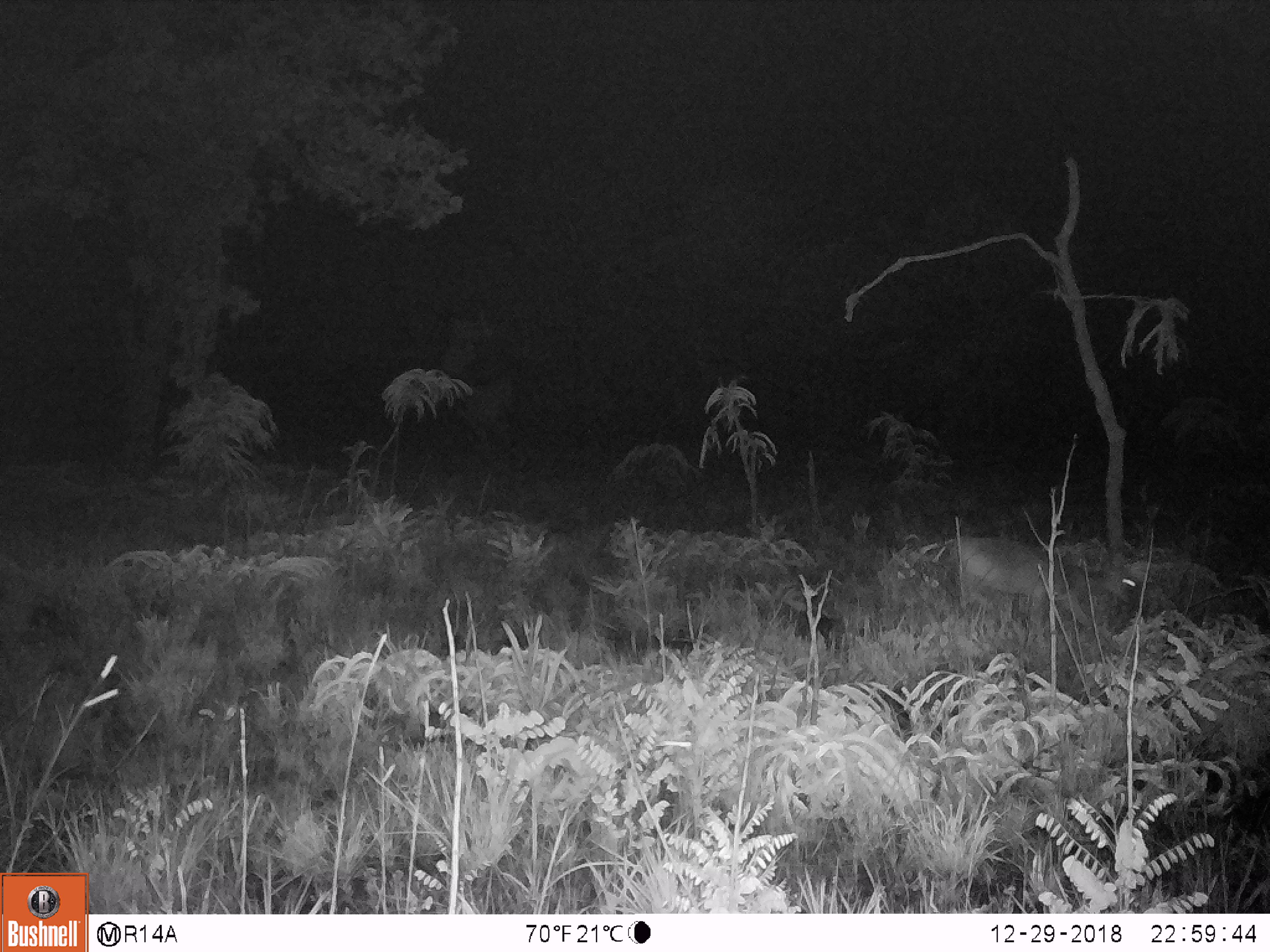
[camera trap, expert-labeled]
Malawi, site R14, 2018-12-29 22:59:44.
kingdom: Animalia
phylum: Chordata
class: Mammalia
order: Artiodactyla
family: Bovidae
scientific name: Antilopinae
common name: small antelope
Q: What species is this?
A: Small antelope (Antilopinae).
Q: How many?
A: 1.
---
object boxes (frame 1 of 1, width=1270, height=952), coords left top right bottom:
small antelope: 953 531 1140 650